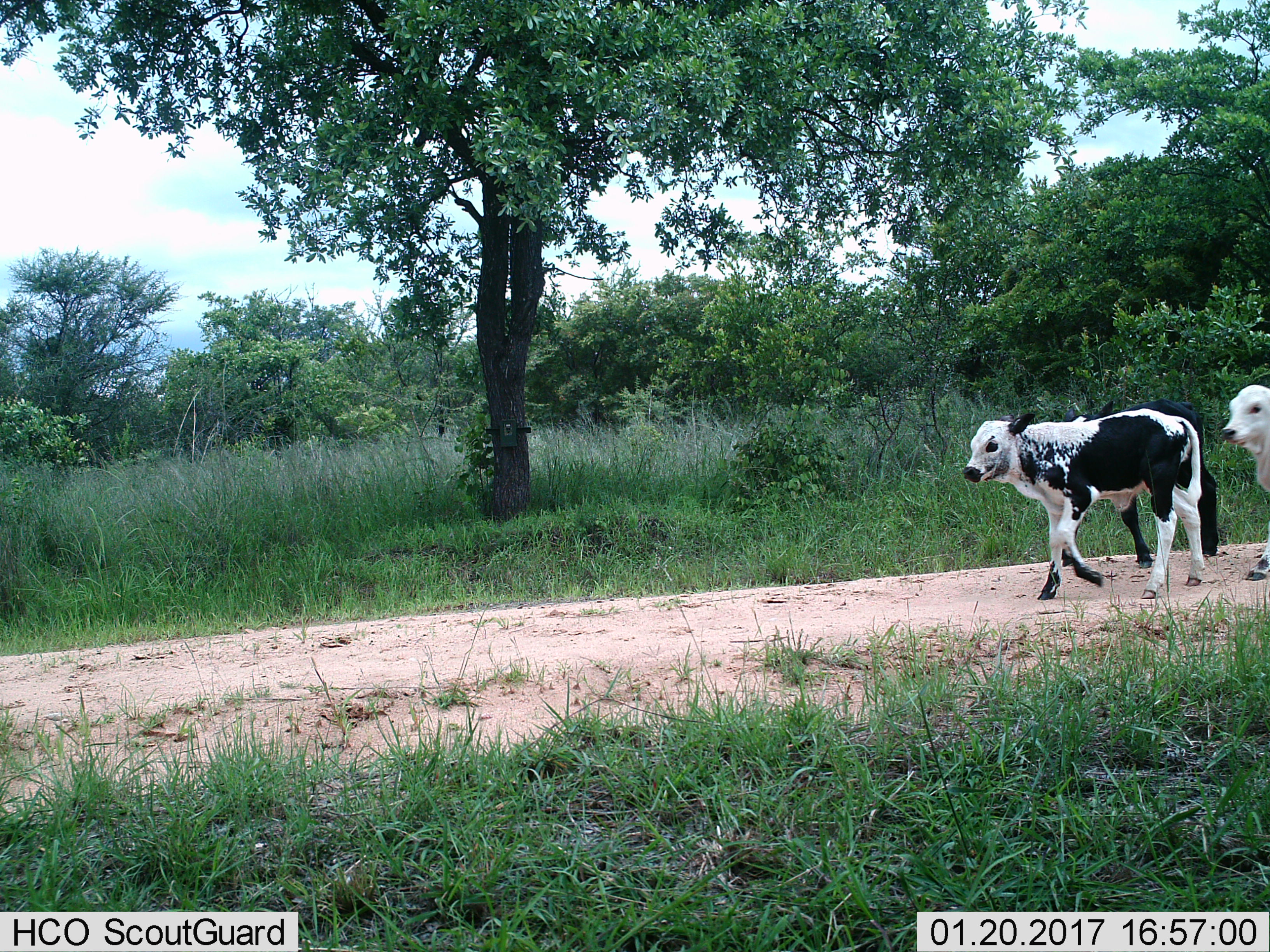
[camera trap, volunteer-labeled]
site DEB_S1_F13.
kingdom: Animalia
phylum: Chordata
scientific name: Vertebrata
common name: domestic animal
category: domesticanimal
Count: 3.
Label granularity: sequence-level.